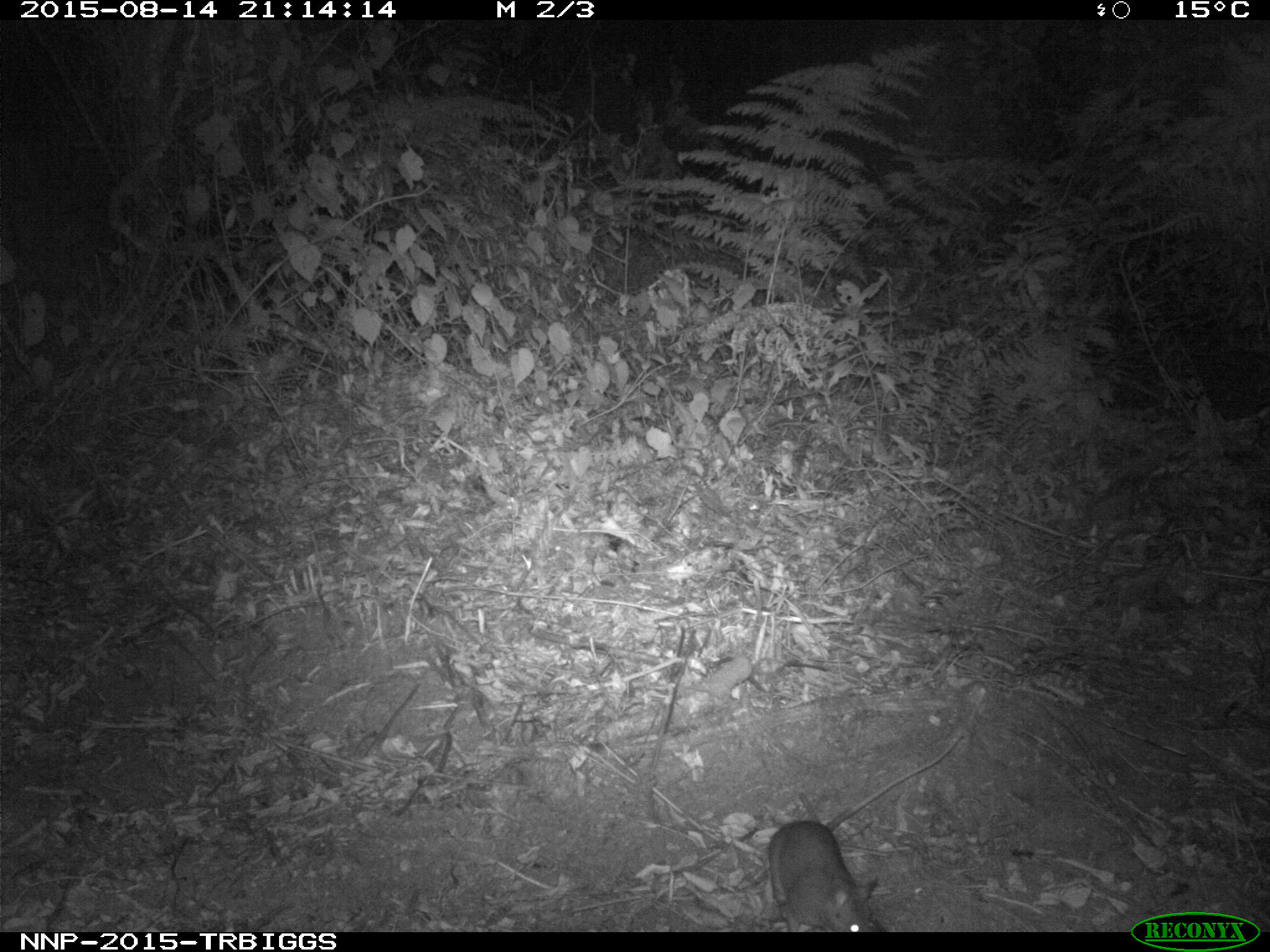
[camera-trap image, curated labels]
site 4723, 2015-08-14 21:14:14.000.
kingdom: Animalia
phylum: Chordata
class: Mammalia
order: Rodentia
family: Nesomyidae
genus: Cricetomys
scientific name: Cricetomys gambianus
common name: african giant pouched rat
Cricetomys gambianus (african giant pouched rat), count 1.